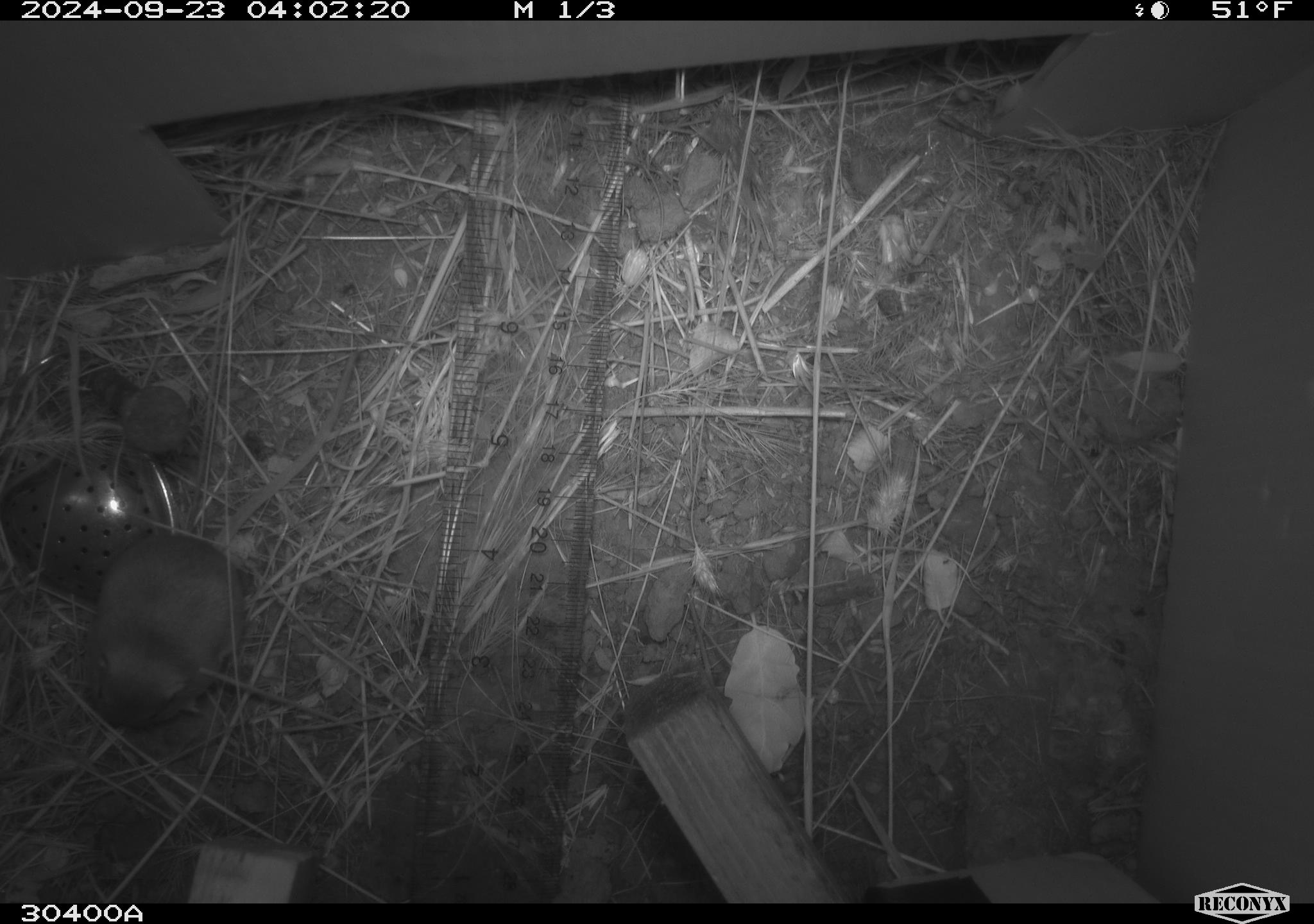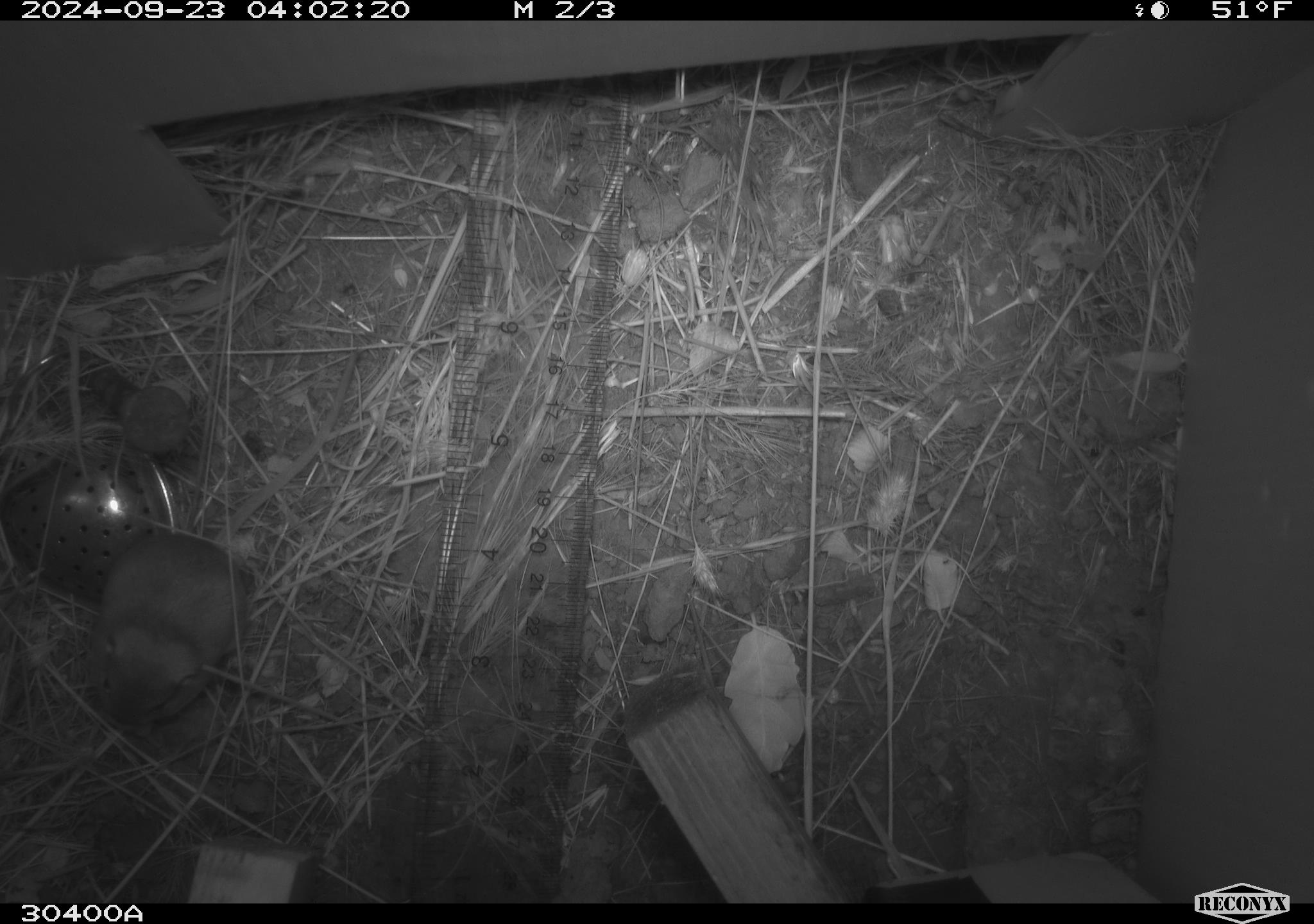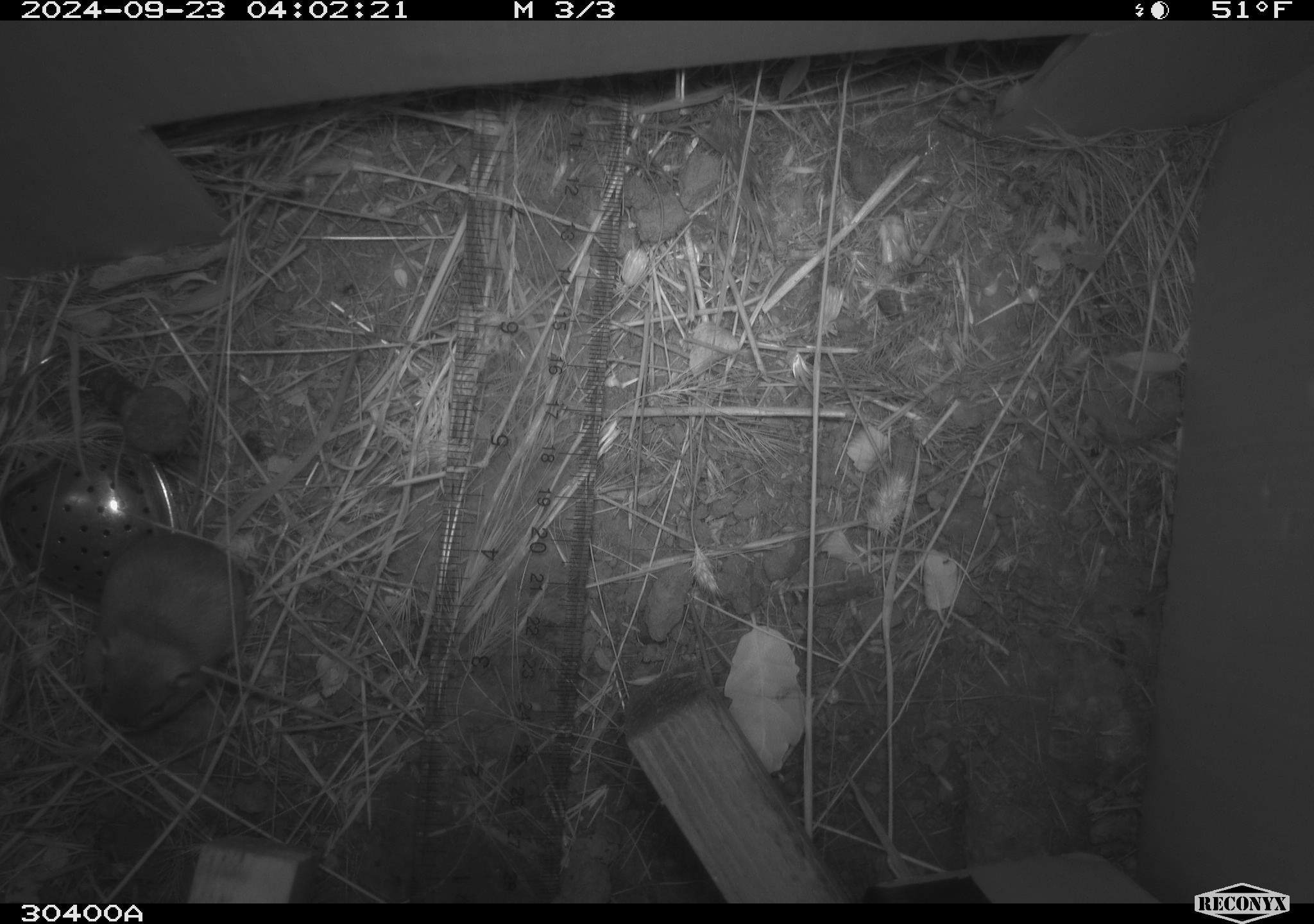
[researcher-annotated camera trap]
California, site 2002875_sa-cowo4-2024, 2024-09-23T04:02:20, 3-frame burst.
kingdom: Animalia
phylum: Chordata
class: Mammalia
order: Rodentia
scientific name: Rodentia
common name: rodent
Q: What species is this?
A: Rodent (Rodentia).